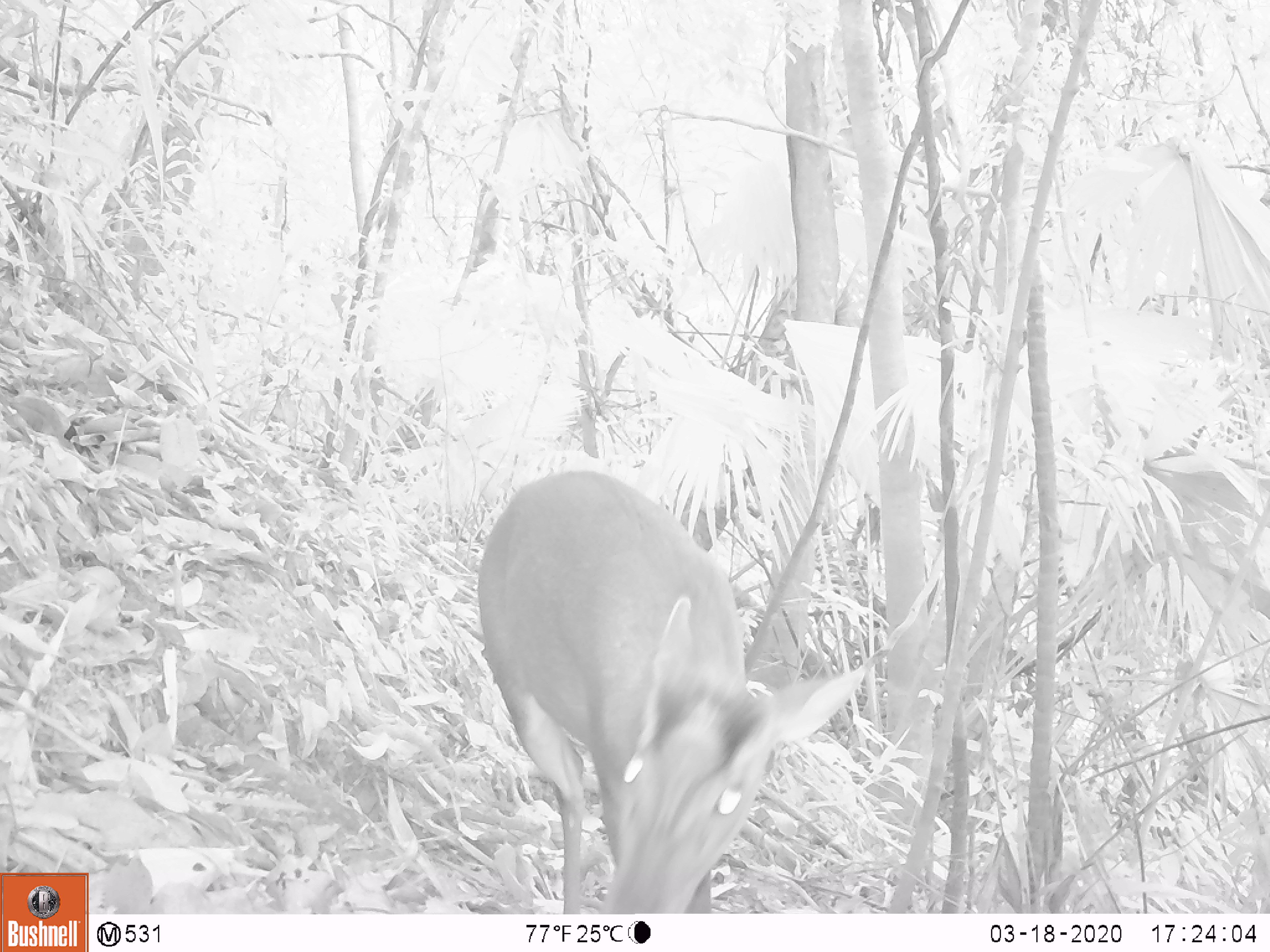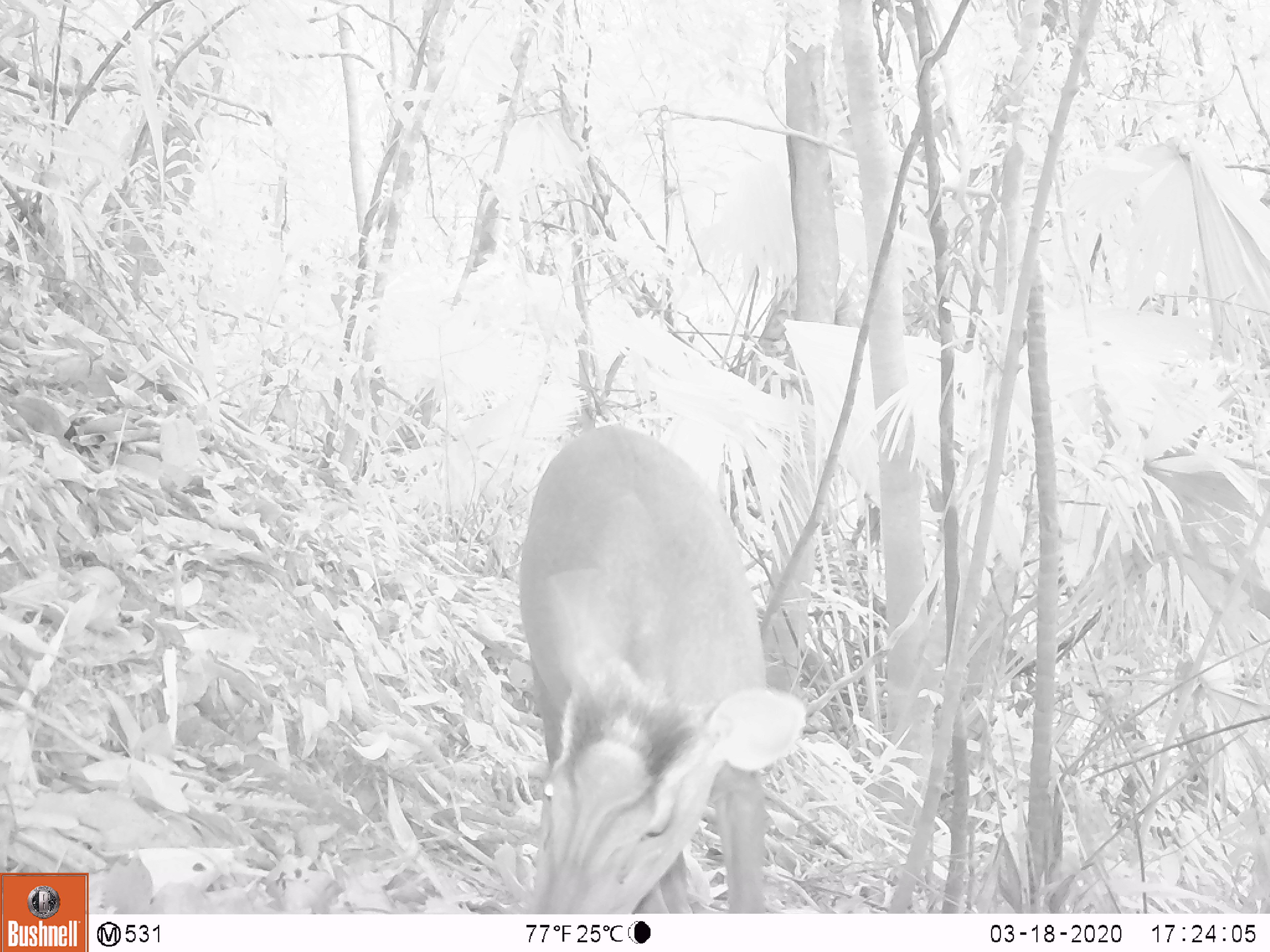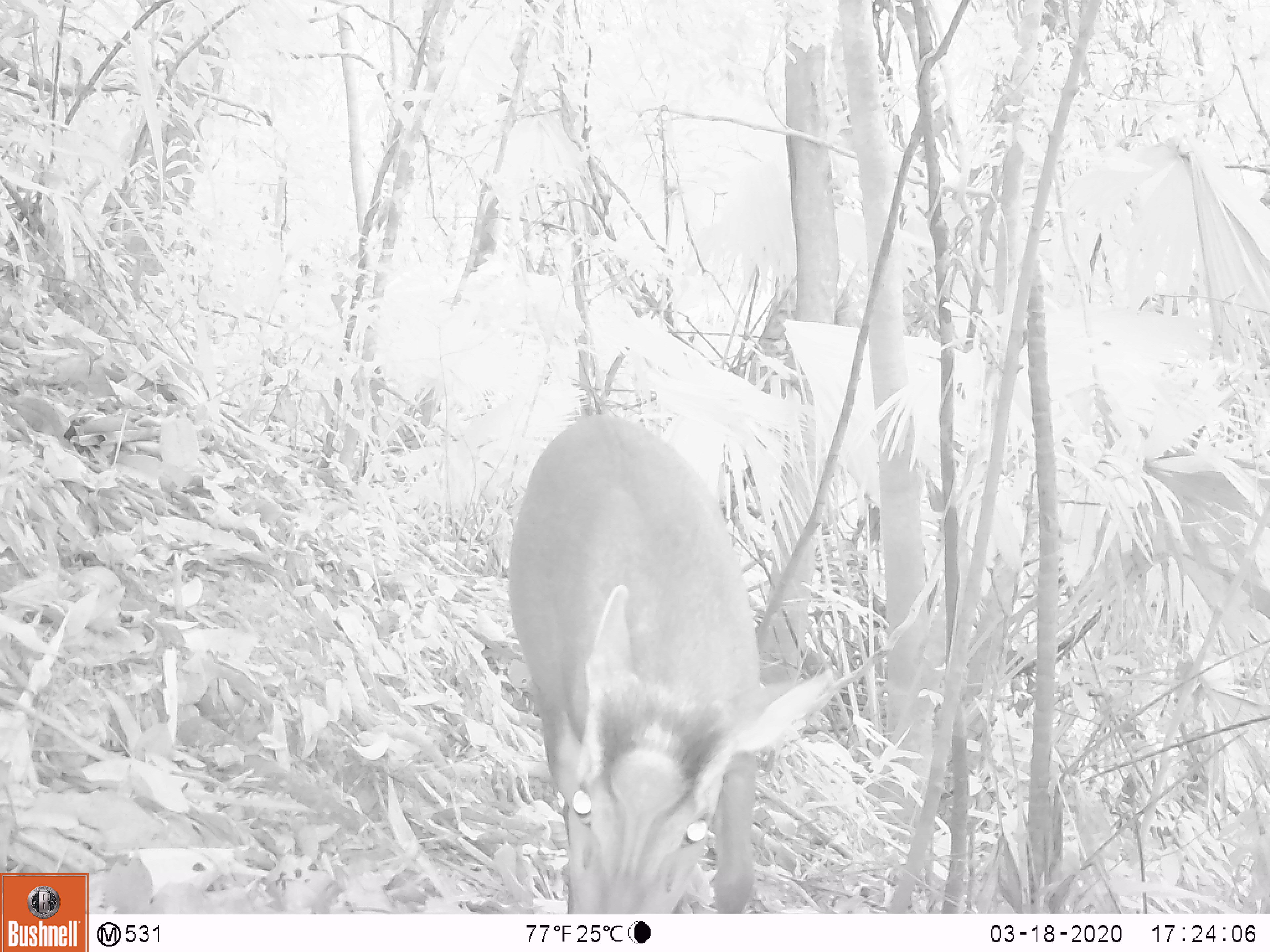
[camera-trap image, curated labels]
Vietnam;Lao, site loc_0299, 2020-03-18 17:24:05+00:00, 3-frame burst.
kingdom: Animalia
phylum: Chordata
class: Mammalia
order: Artiodactyla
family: Cervidae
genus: Muntiacus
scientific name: Muntiacus rooseveltorum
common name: roosevelt's muntjac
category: roosevelts muntjac group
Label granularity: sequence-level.